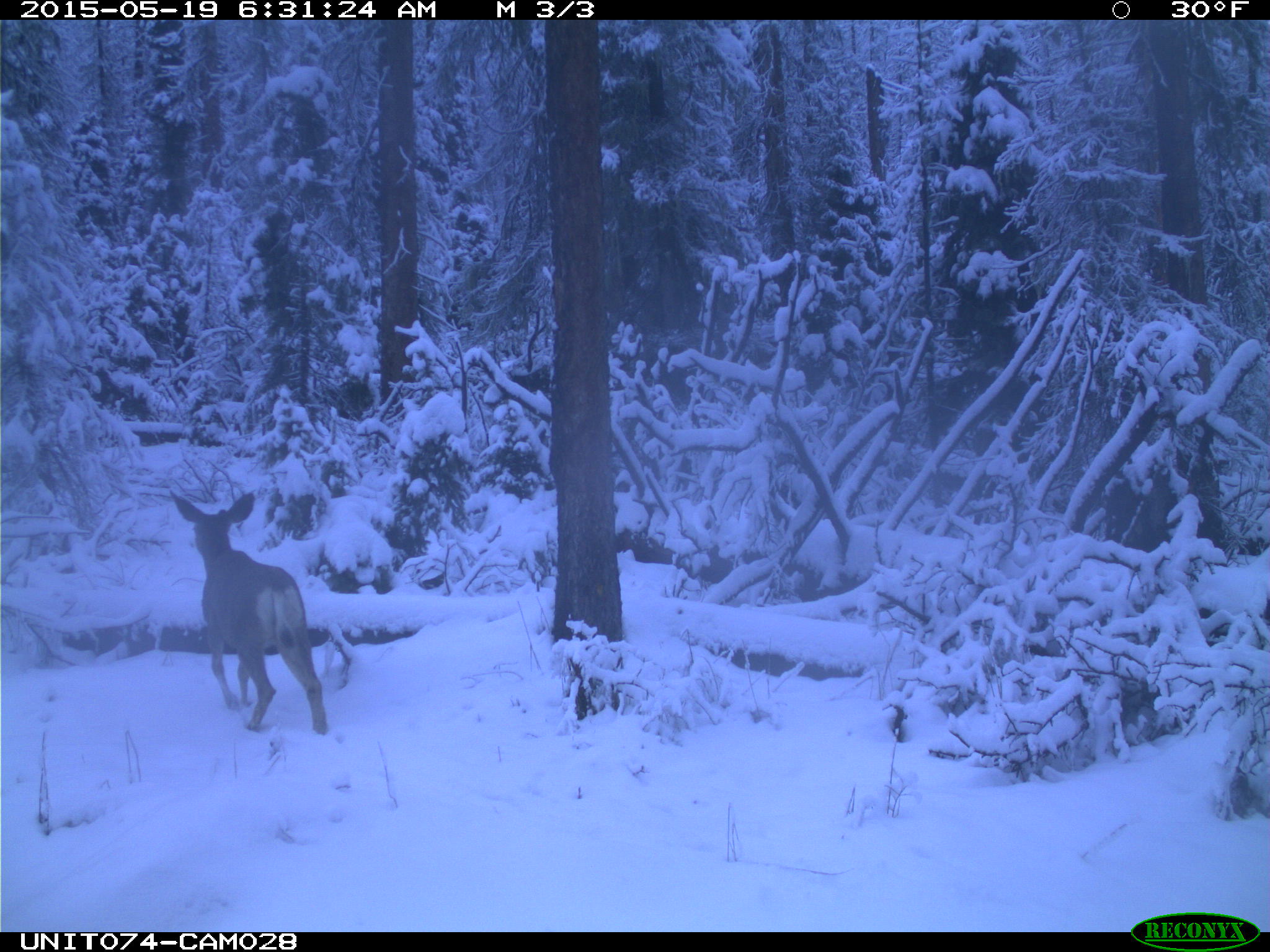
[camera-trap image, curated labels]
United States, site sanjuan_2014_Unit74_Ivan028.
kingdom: Animalia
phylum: Chordata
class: Mammalia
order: Artiodactyla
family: Cervidae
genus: Odocoileus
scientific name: Odocoileus hemionus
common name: mule deer